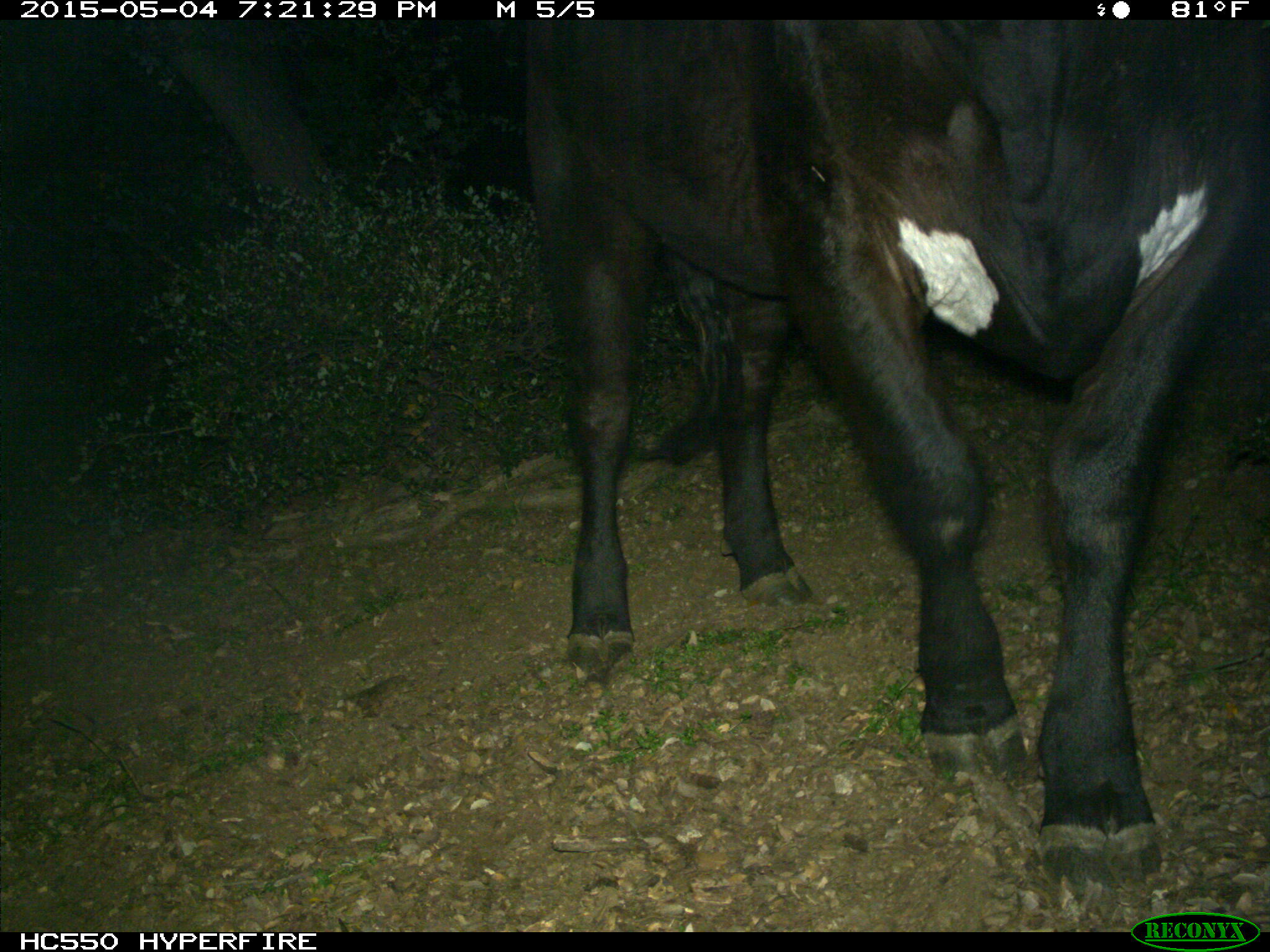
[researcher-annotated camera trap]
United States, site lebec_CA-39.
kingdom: Animalia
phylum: Chordata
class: Mammalia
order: Artiodactyla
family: Bovidae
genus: Bos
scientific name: Bos taurus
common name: domestic cow